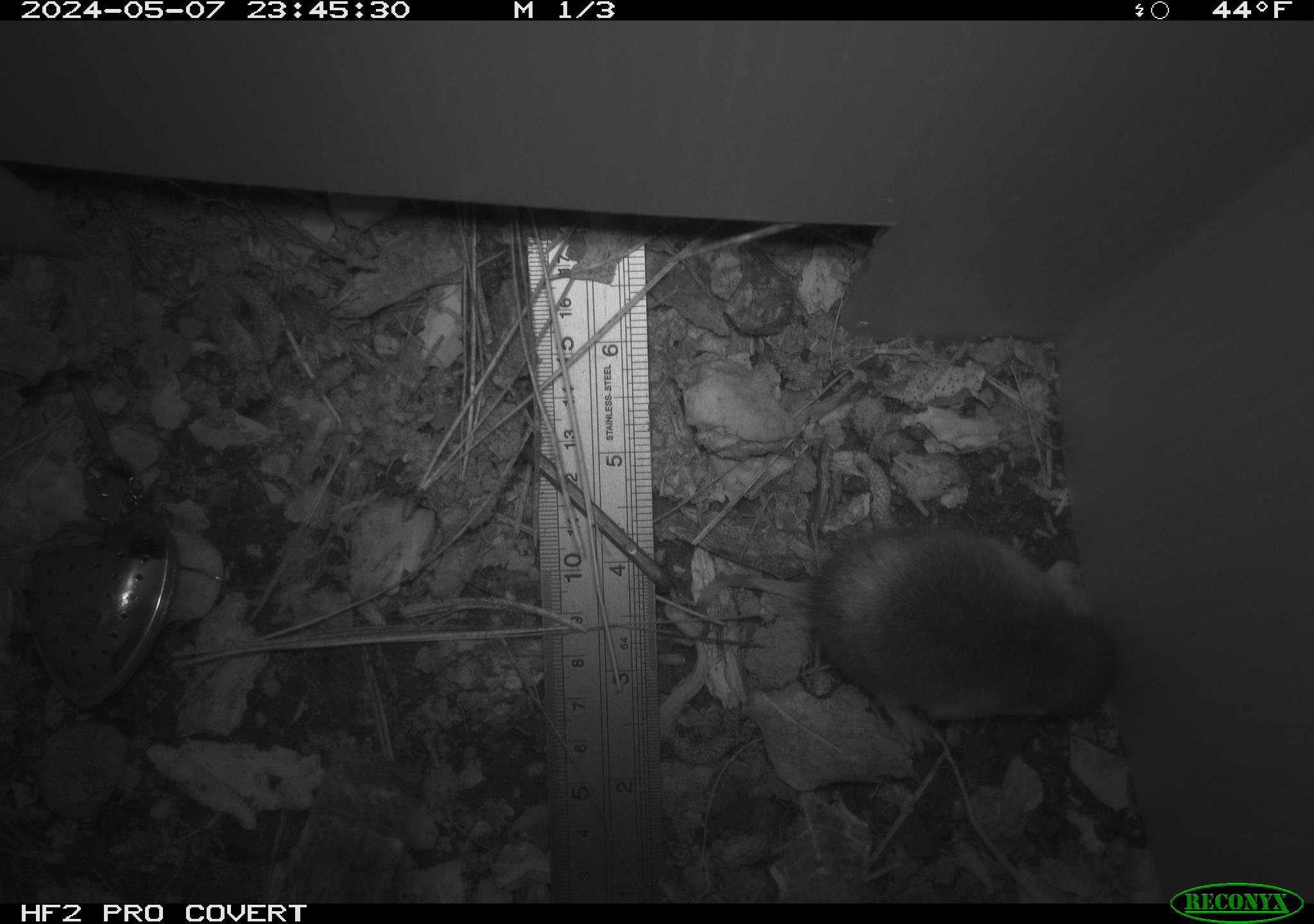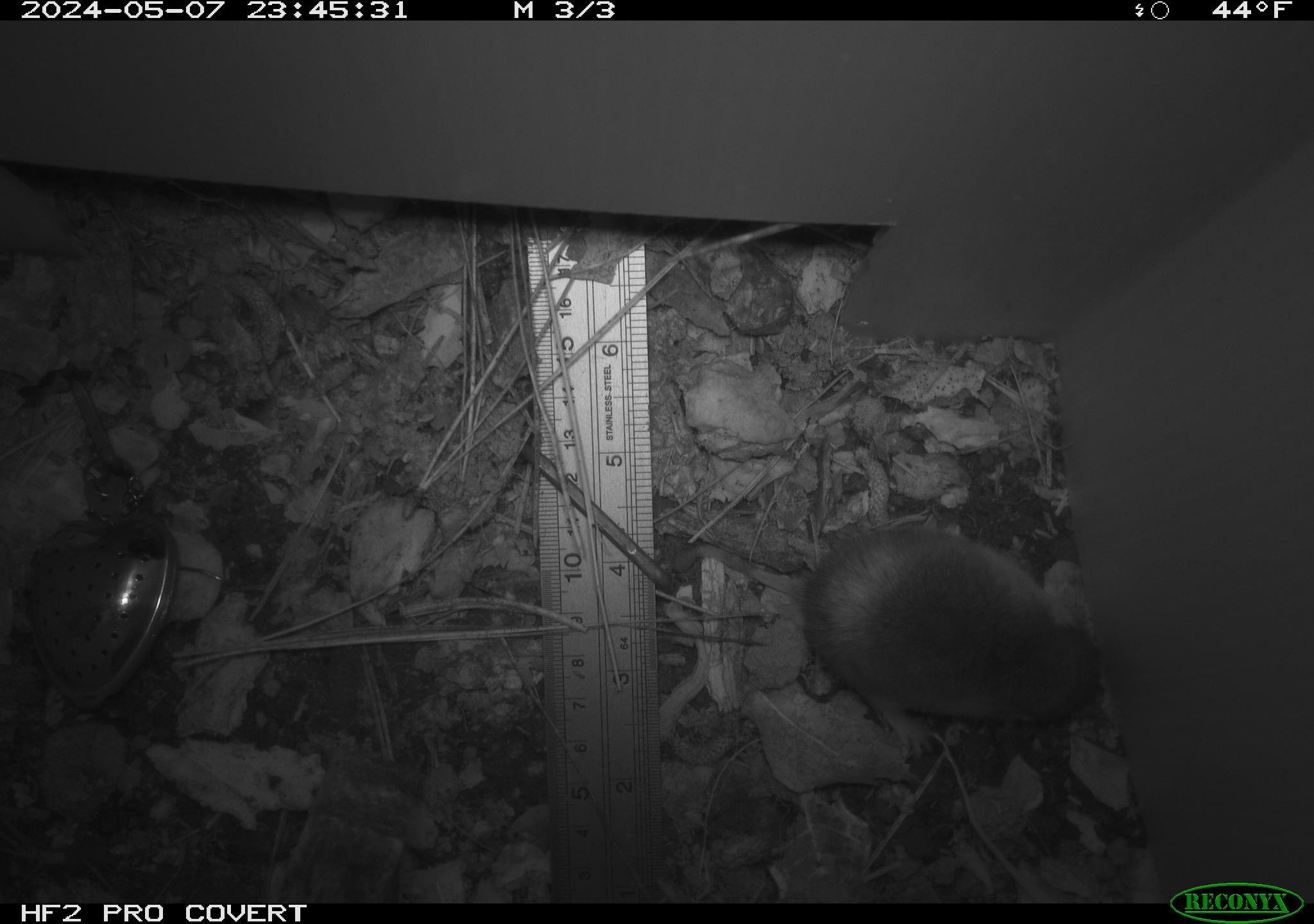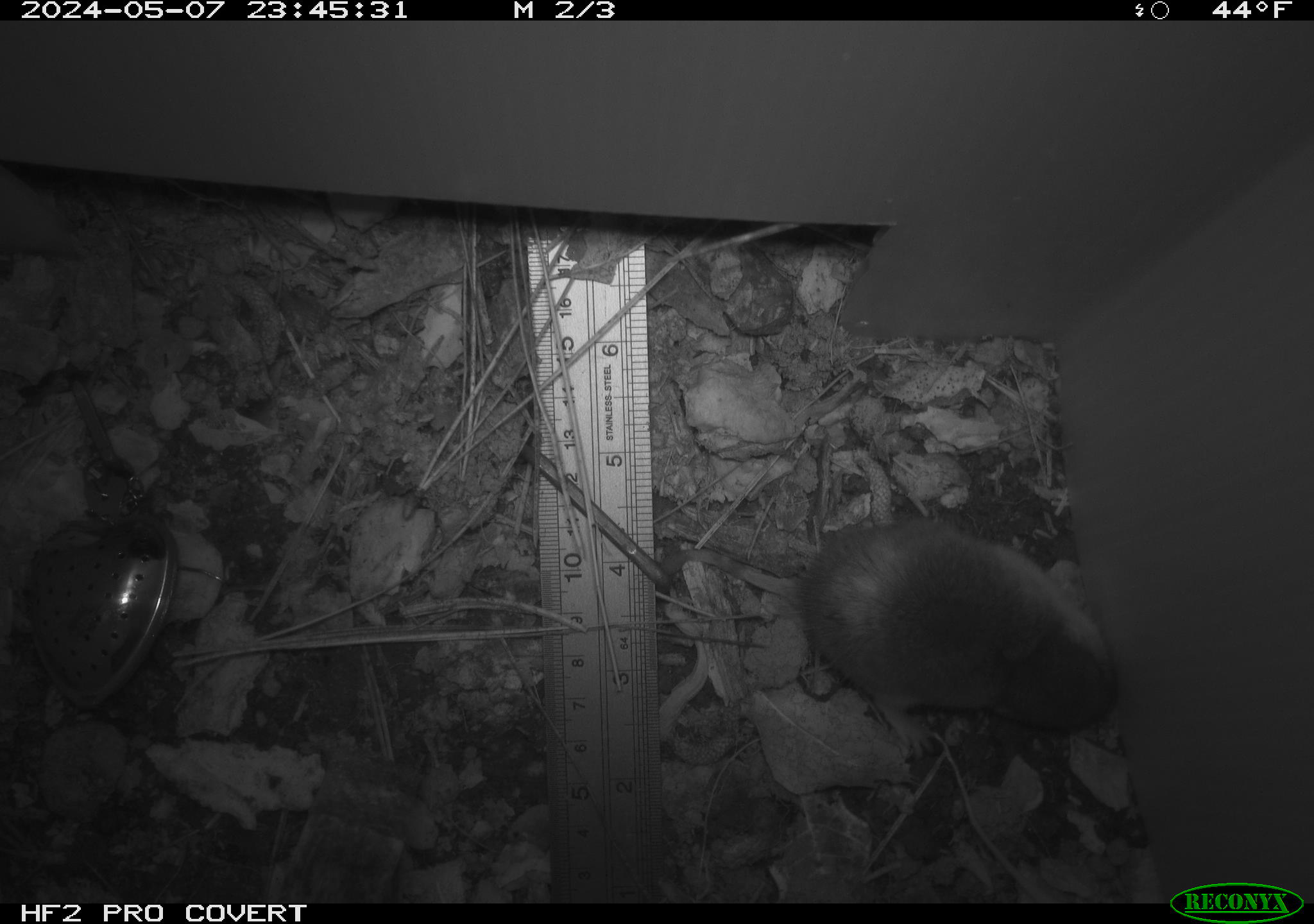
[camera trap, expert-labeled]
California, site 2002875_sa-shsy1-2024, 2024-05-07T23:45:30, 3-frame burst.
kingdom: Animalia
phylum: Chordata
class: Mammalia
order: Rodentia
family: Geomyidae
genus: Thomomys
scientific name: Thomomys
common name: smooth-toothed pocket gophers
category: thomomys species